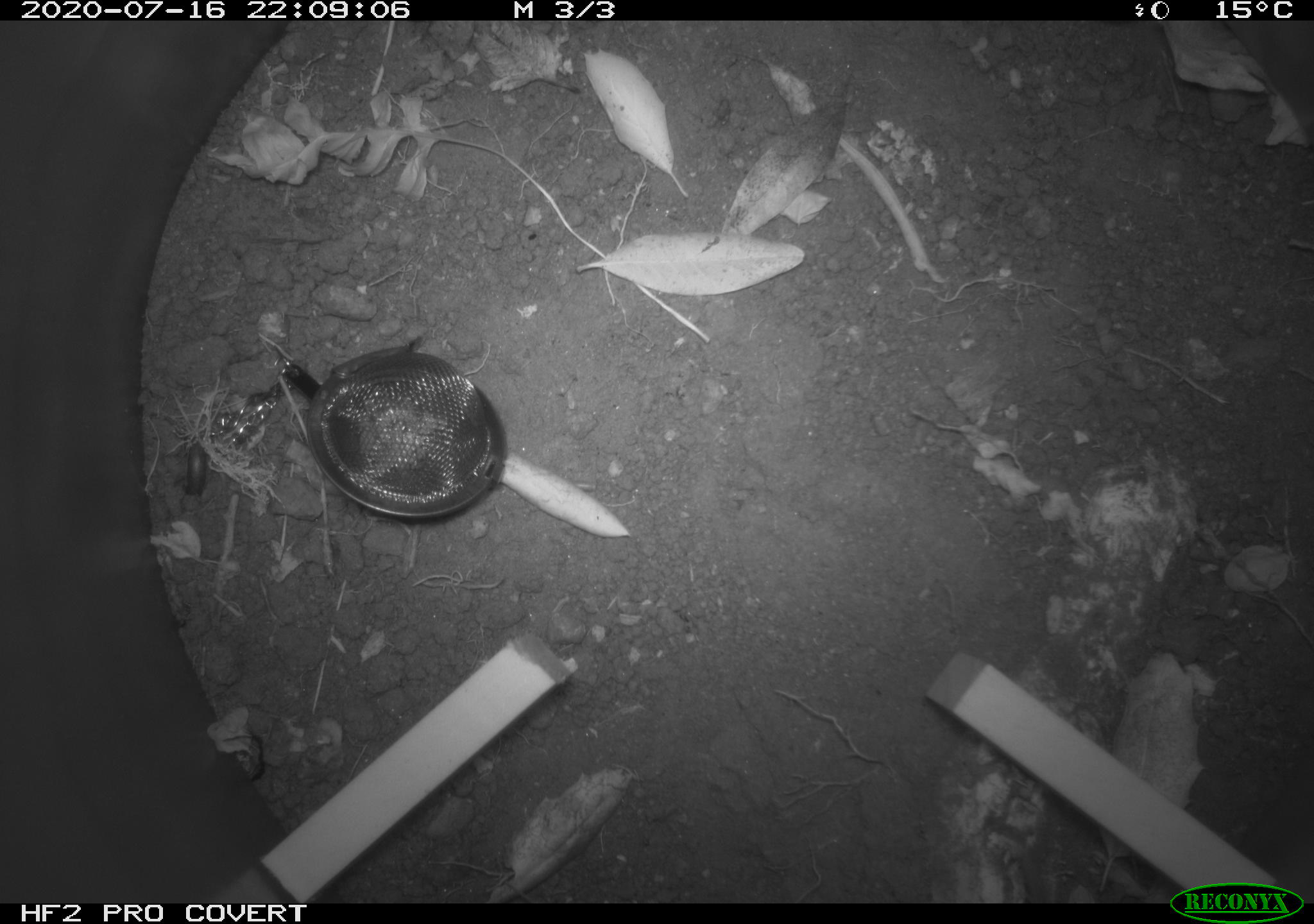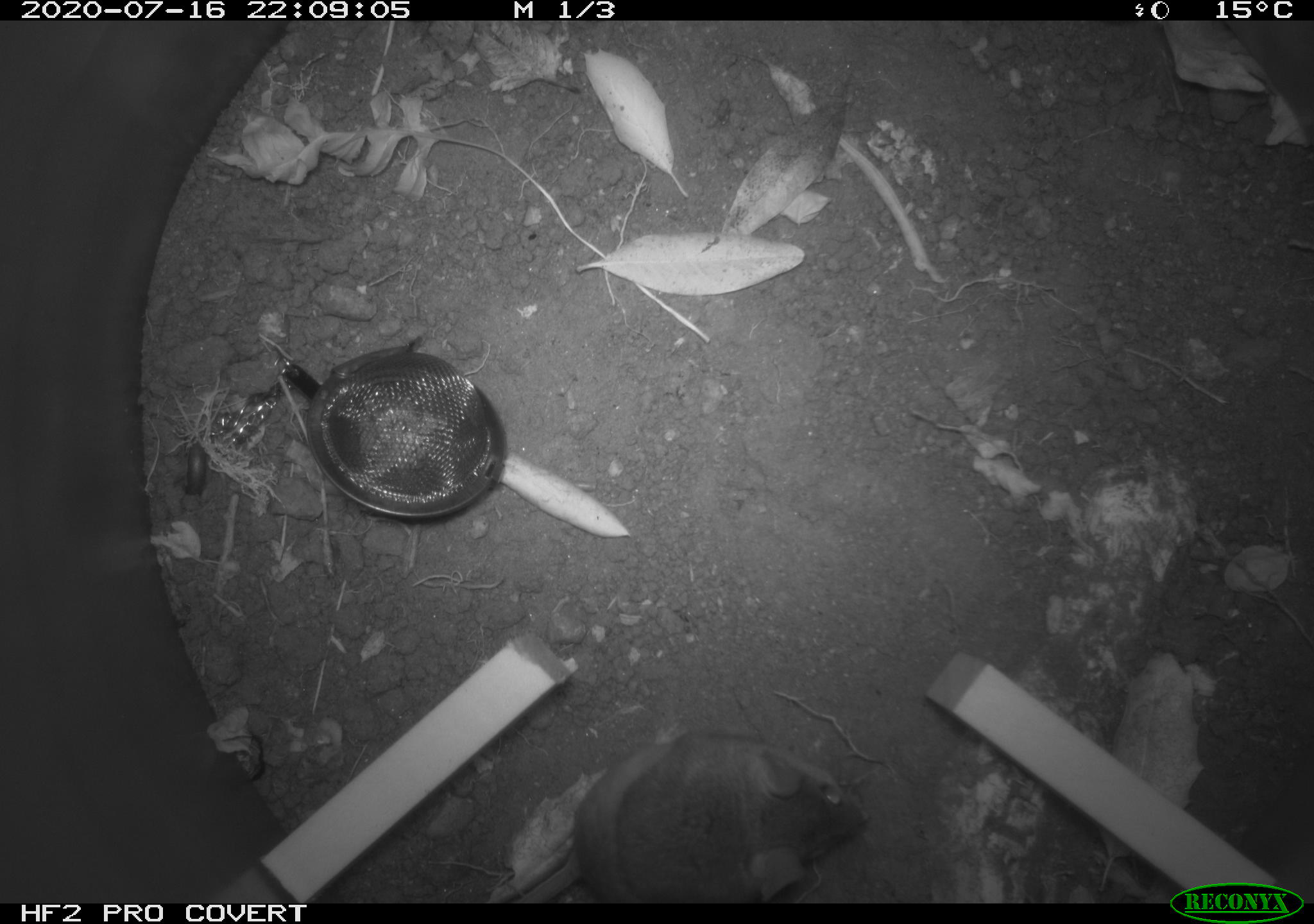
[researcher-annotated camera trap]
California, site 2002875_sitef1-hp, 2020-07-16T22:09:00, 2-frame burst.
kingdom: Animalia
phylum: Chordata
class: Mammalia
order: Rodentia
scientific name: Rodentia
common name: rodent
Rodent (Rodentia).